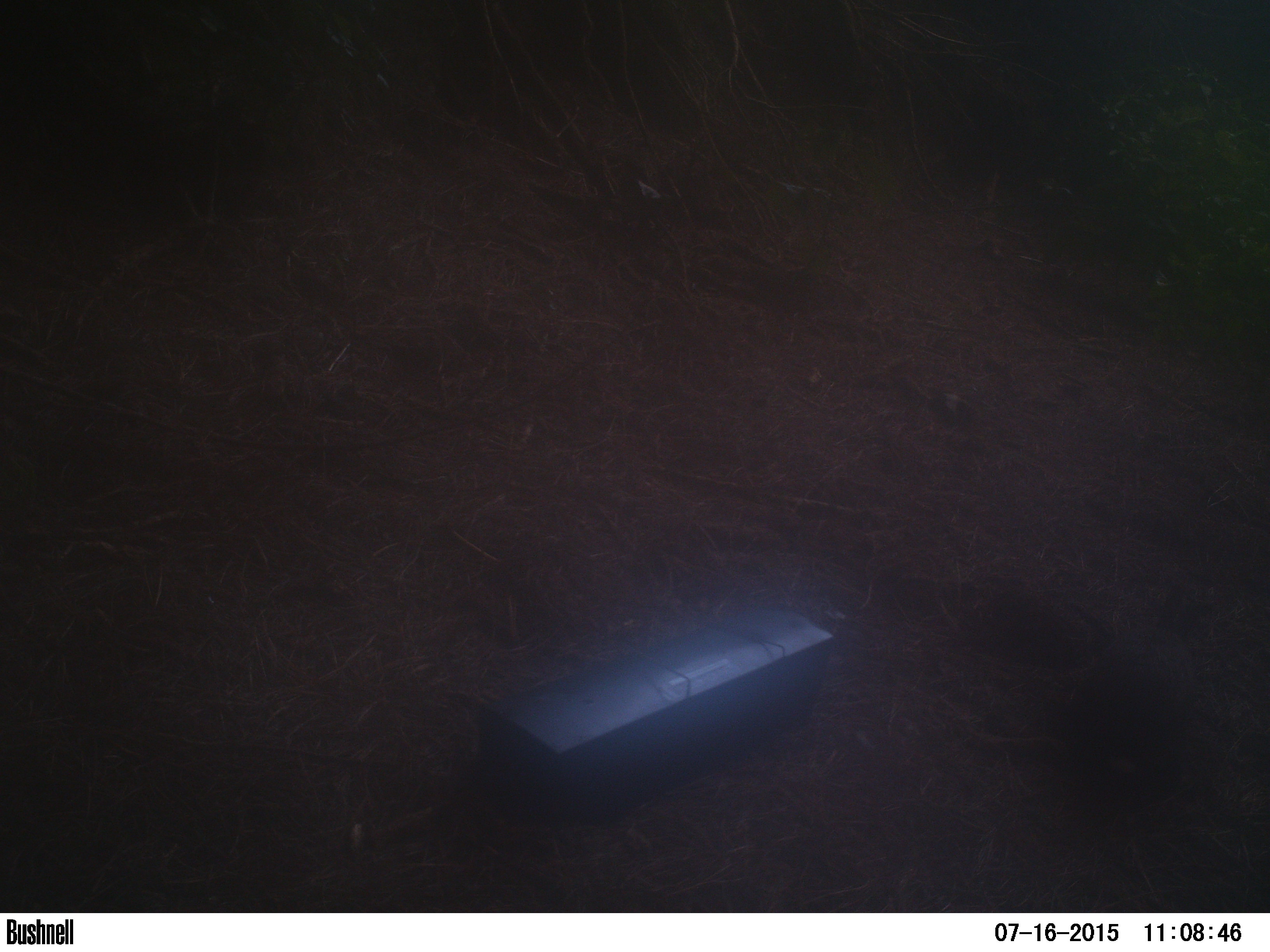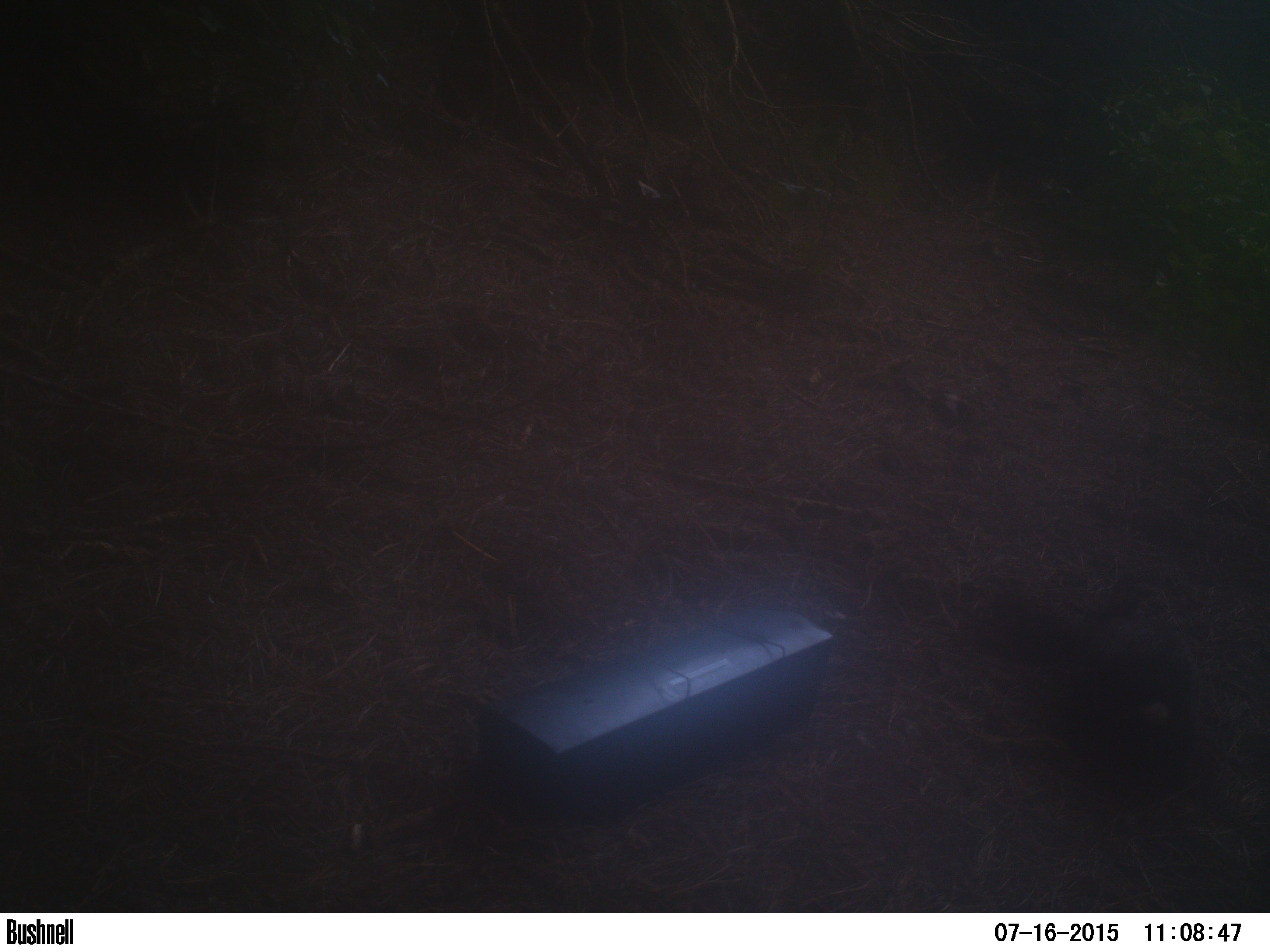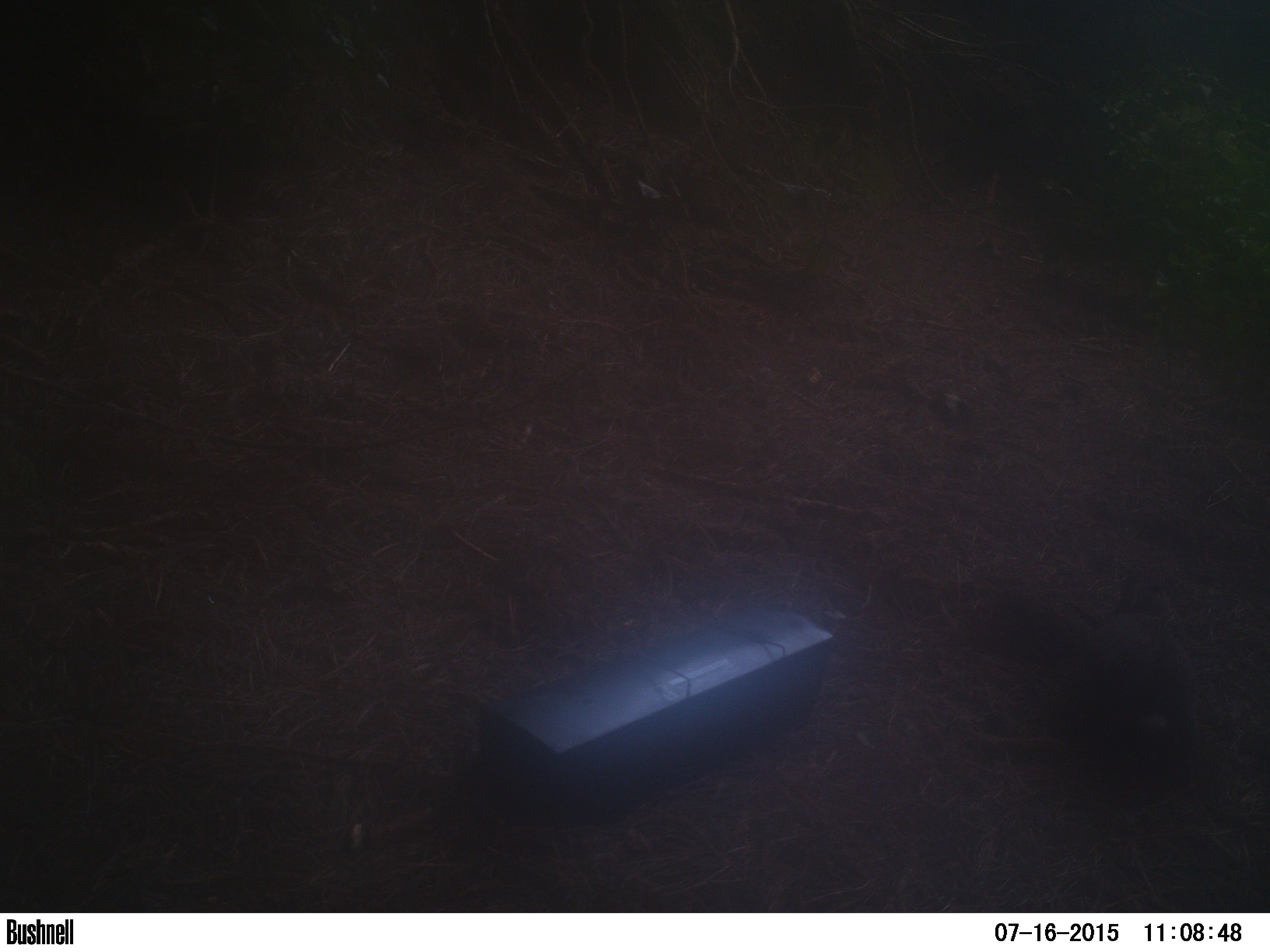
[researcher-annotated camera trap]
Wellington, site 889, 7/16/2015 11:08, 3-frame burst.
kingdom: Animalia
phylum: Chordata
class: Mammalia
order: Lagomorpha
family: Leporidae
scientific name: Leporidae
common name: rabbit